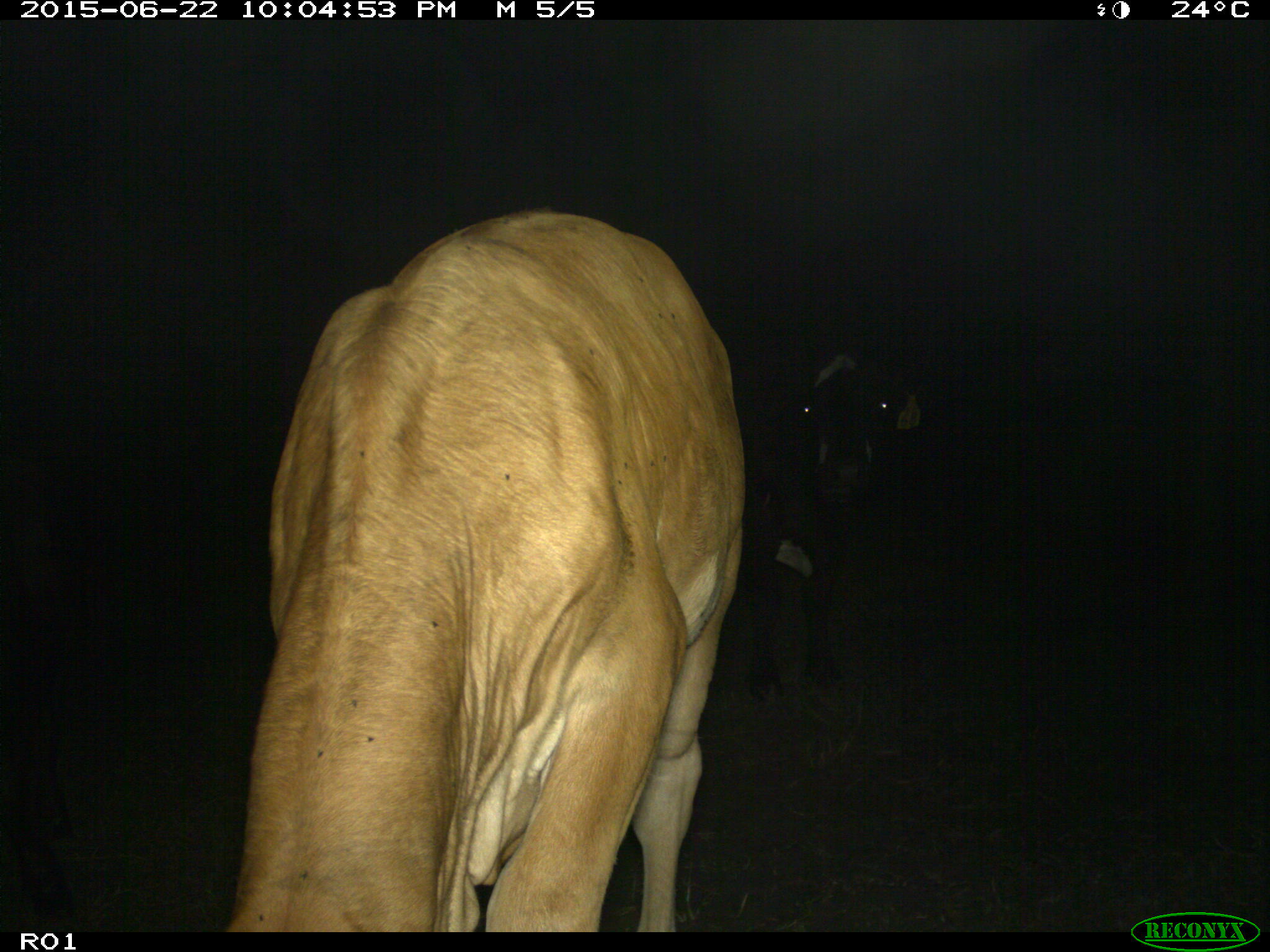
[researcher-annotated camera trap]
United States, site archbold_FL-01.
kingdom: Animalia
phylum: Chordata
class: Mammalia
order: Artiodactyla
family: Bovidae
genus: Bos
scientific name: Bos taurus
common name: domestic cow